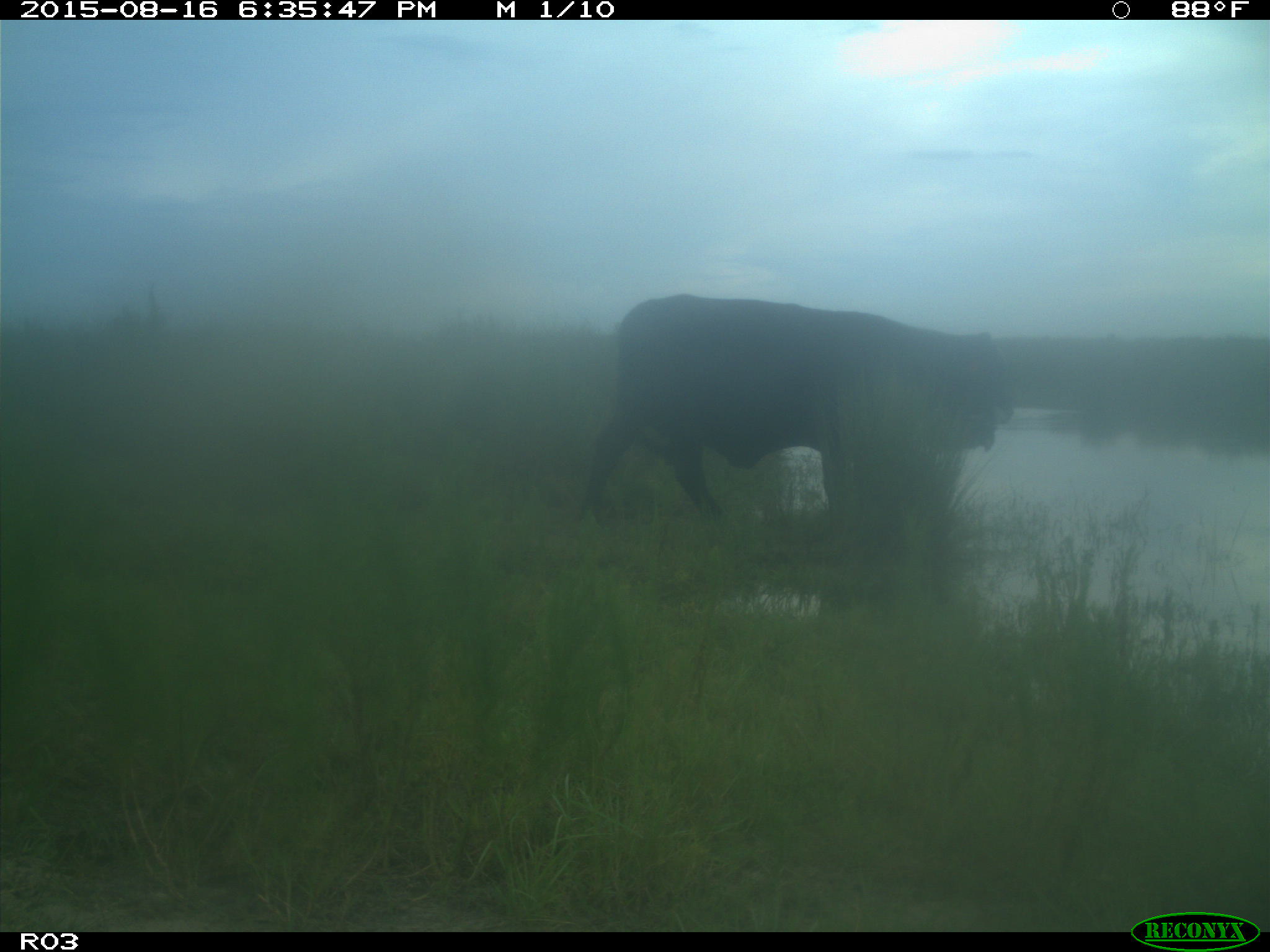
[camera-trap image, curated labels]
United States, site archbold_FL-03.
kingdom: Animalia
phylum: Chordata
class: Mammalia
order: Artiodactyla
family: Bovidae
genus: Bos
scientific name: Bos taurus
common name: domestic cow